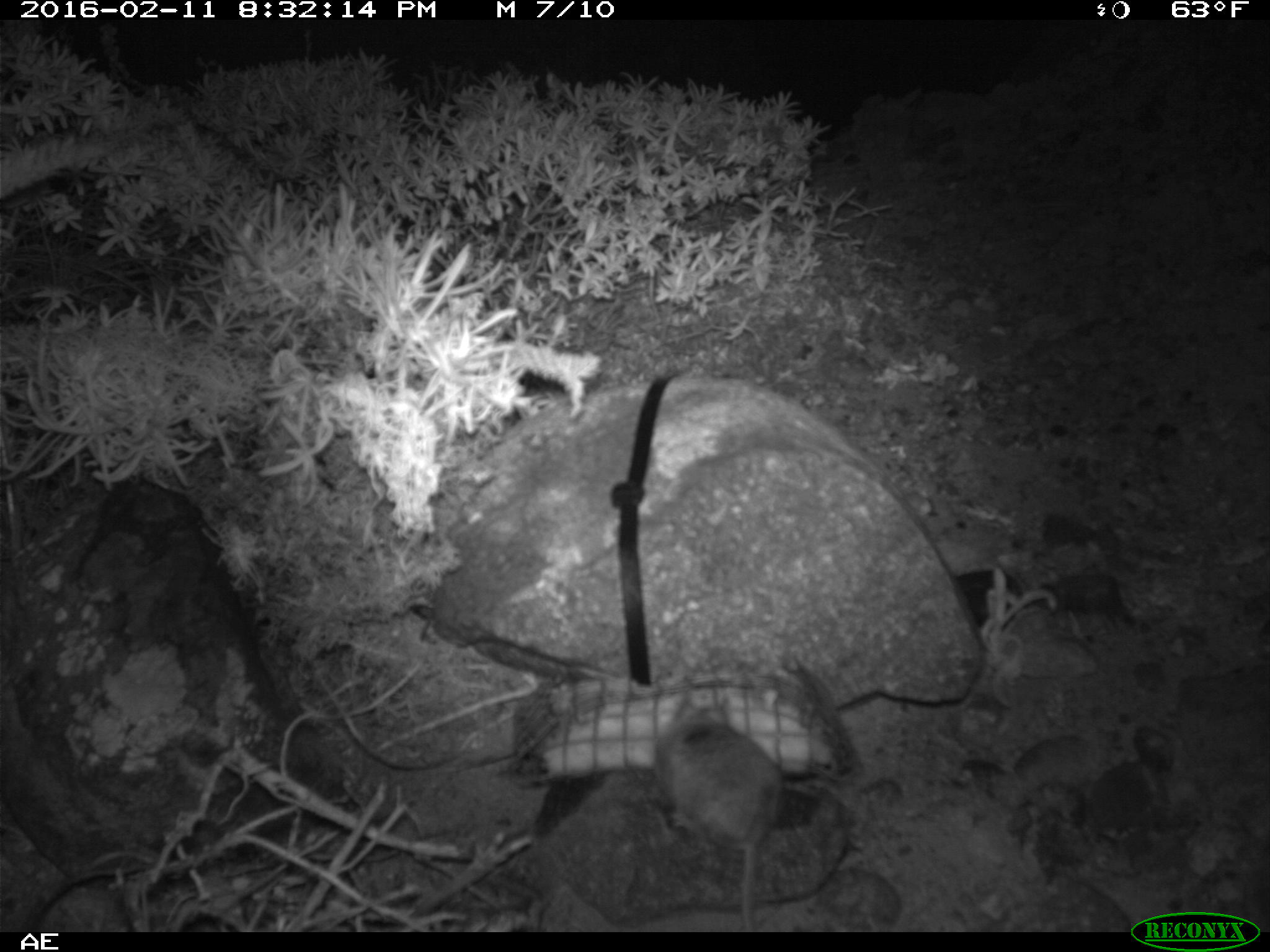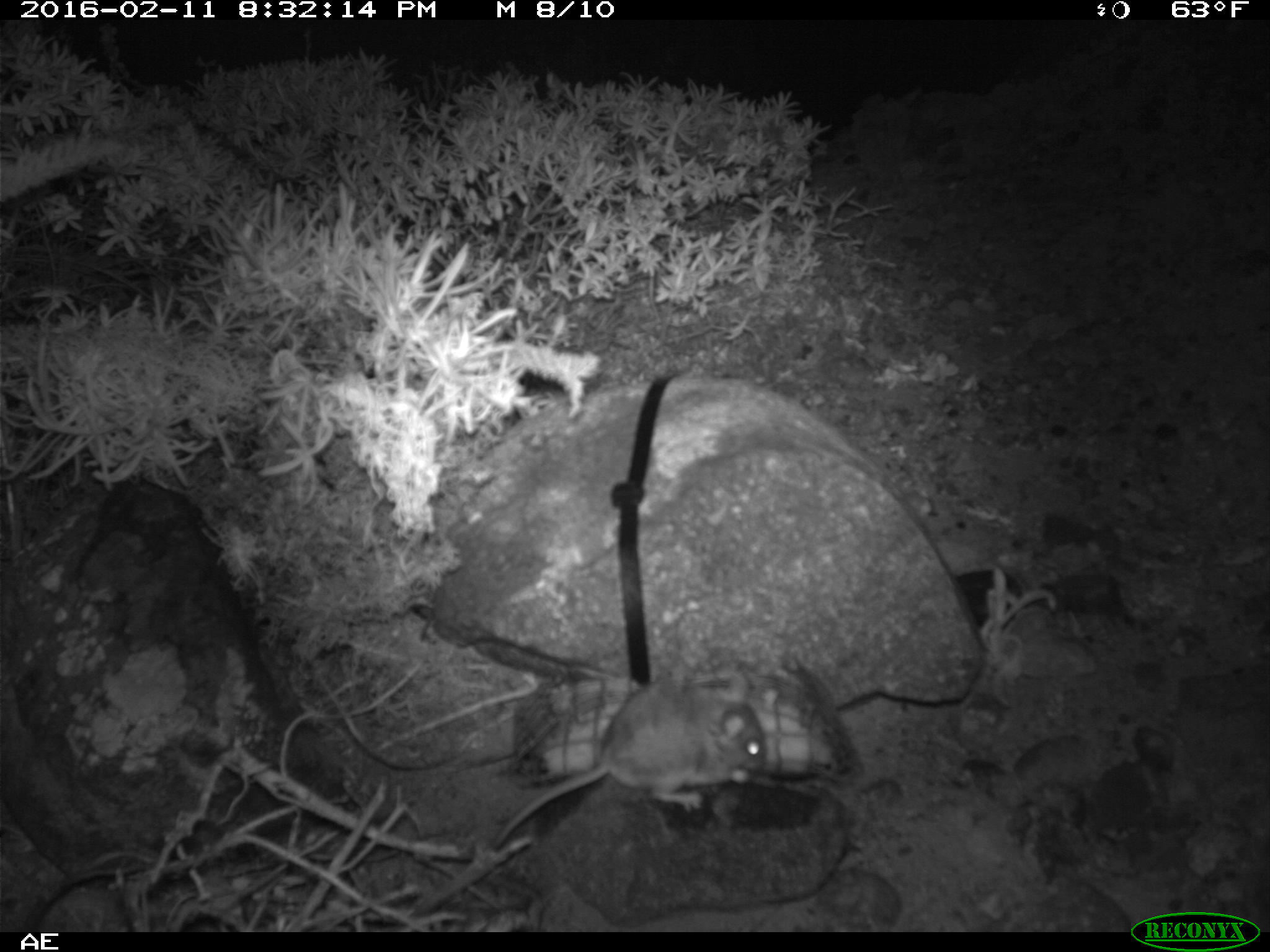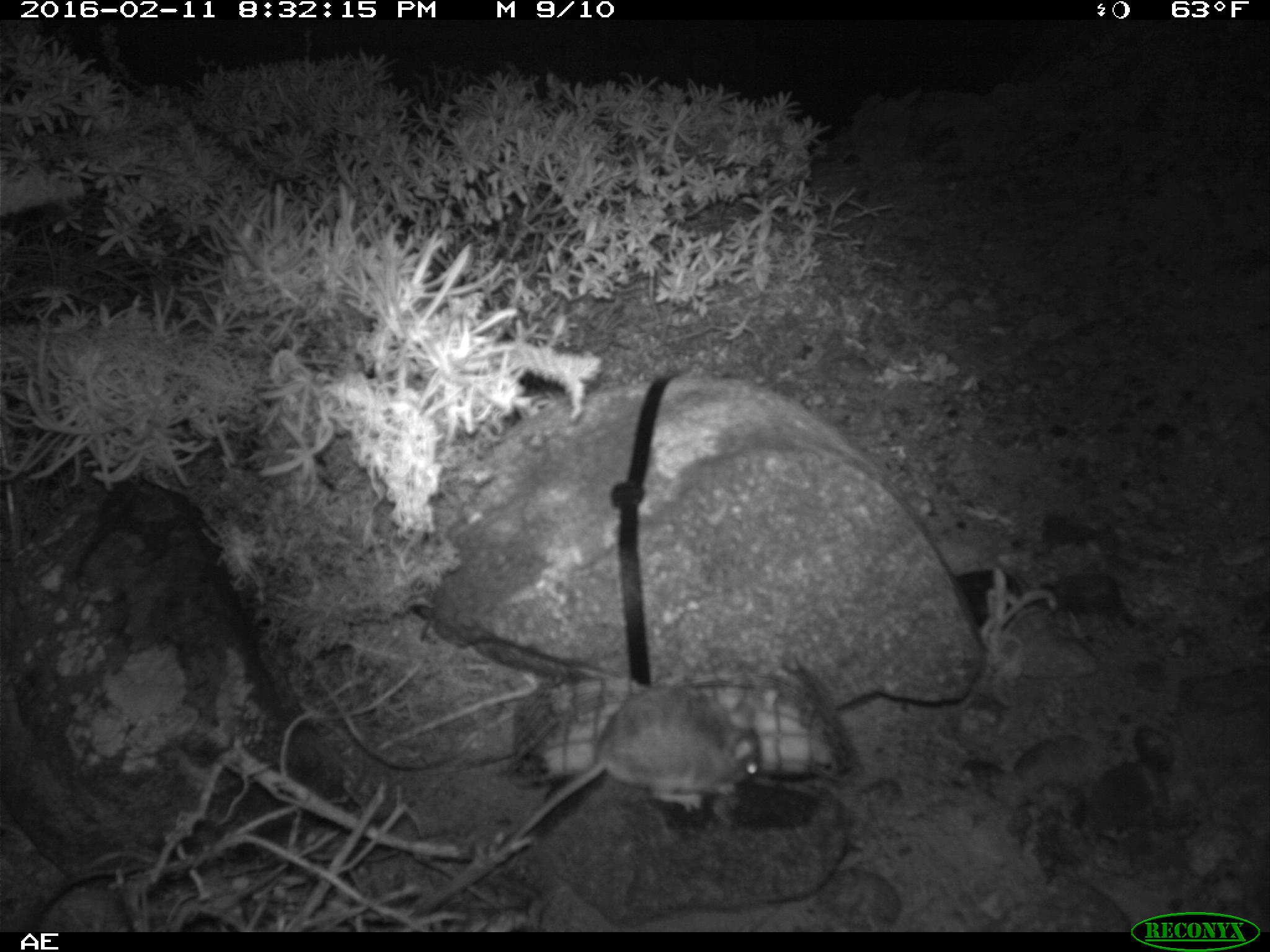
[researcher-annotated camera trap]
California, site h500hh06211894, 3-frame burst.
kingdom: Animalia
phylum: Chordata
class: Mammalia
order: Rodentia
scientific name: Rodentia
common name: rodent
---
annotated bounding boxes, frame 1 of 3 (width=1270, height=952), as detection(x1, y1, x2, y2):
rodent: detection(653, 692, 780, 932)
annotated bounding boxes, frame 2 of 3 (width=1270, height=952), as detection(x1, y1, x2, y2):
rodent: detection(489, 668, 766, 849)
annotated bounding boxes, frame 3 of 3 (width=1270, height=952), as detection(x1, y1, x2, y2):
rodent: detection(497, 684, 760, 853)